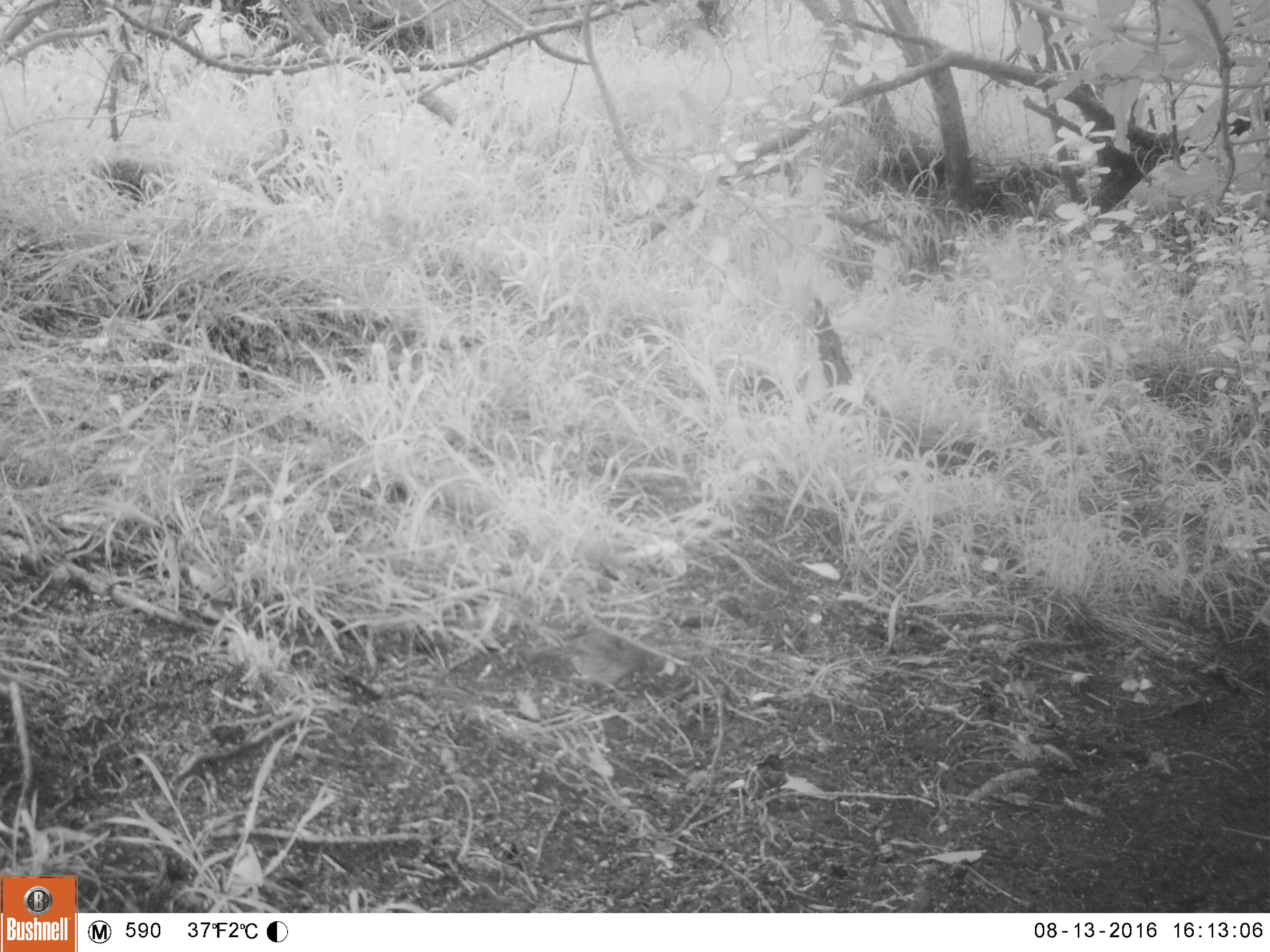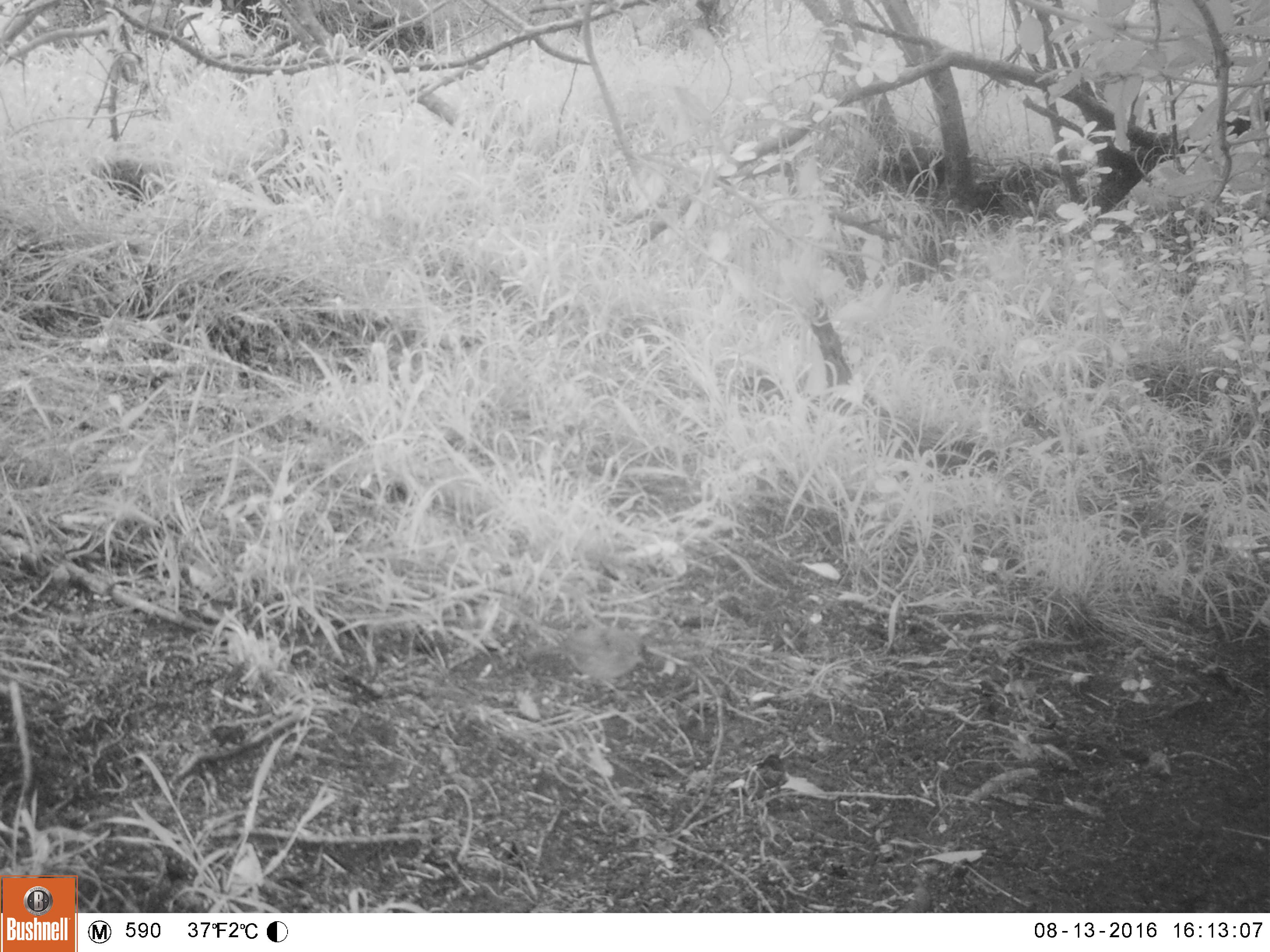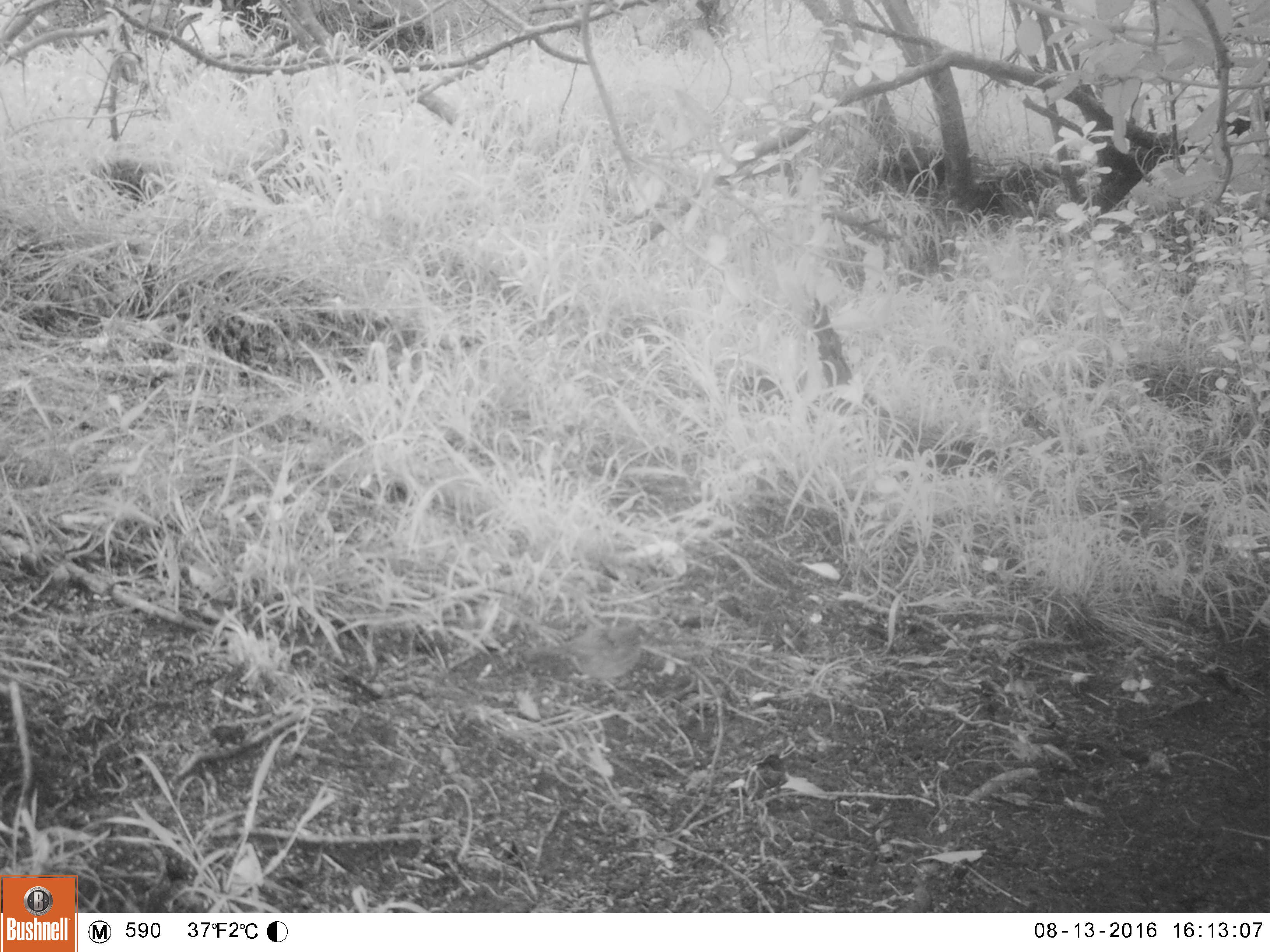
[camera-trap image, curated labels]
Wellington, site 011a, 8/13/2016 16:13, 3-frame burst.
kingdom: Animalia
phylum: Chordata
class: Aves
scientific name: Aves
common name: bird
Bird (Aves).